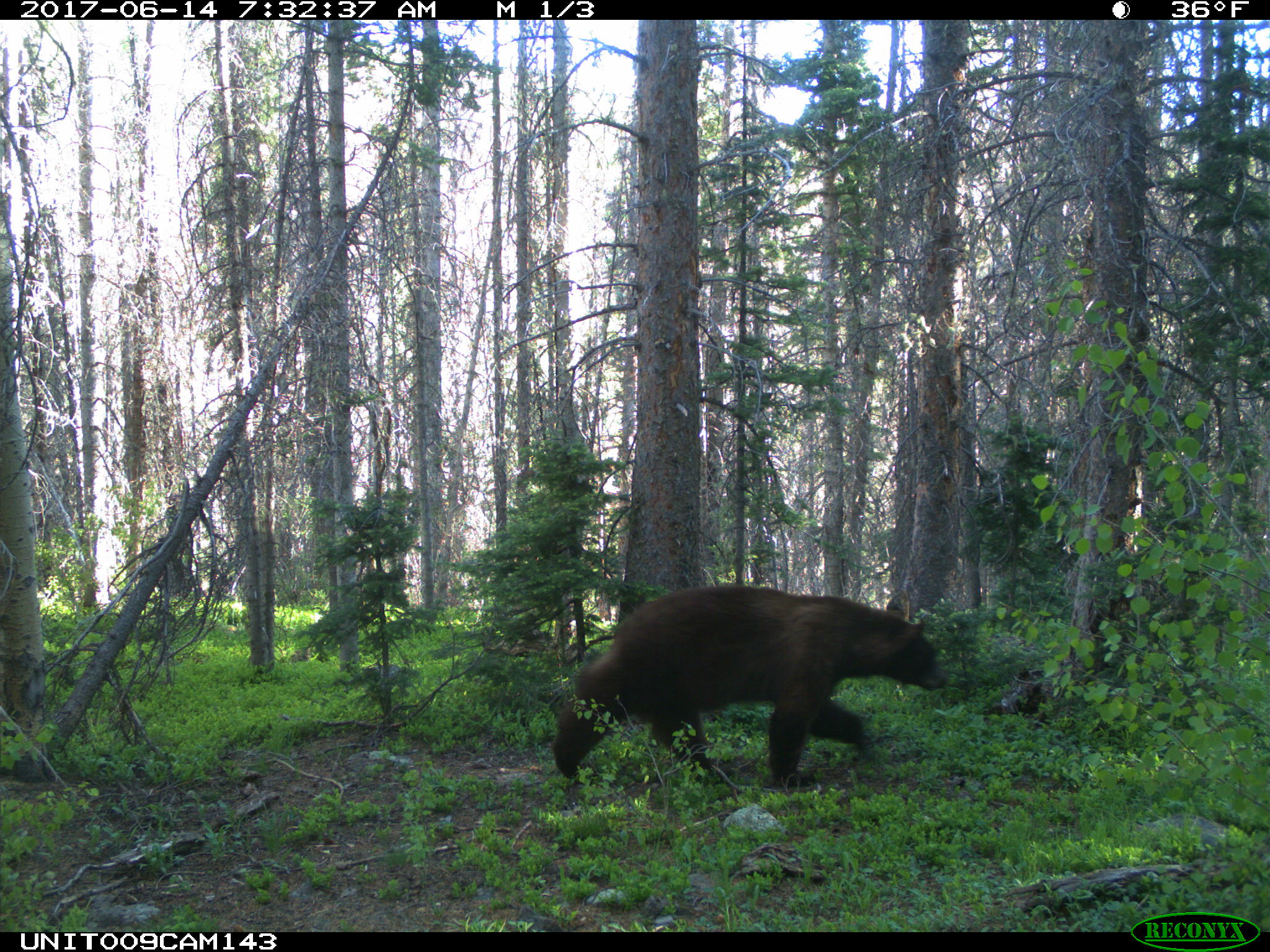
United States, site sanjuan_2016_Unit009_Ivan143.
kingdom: Animalia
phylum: Chordata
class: Mammalia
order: Carnivora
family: Ursidae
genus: Ursus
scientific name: Ursus americanus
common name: american black bear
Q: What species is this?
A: Ursus americanus (american black bear).